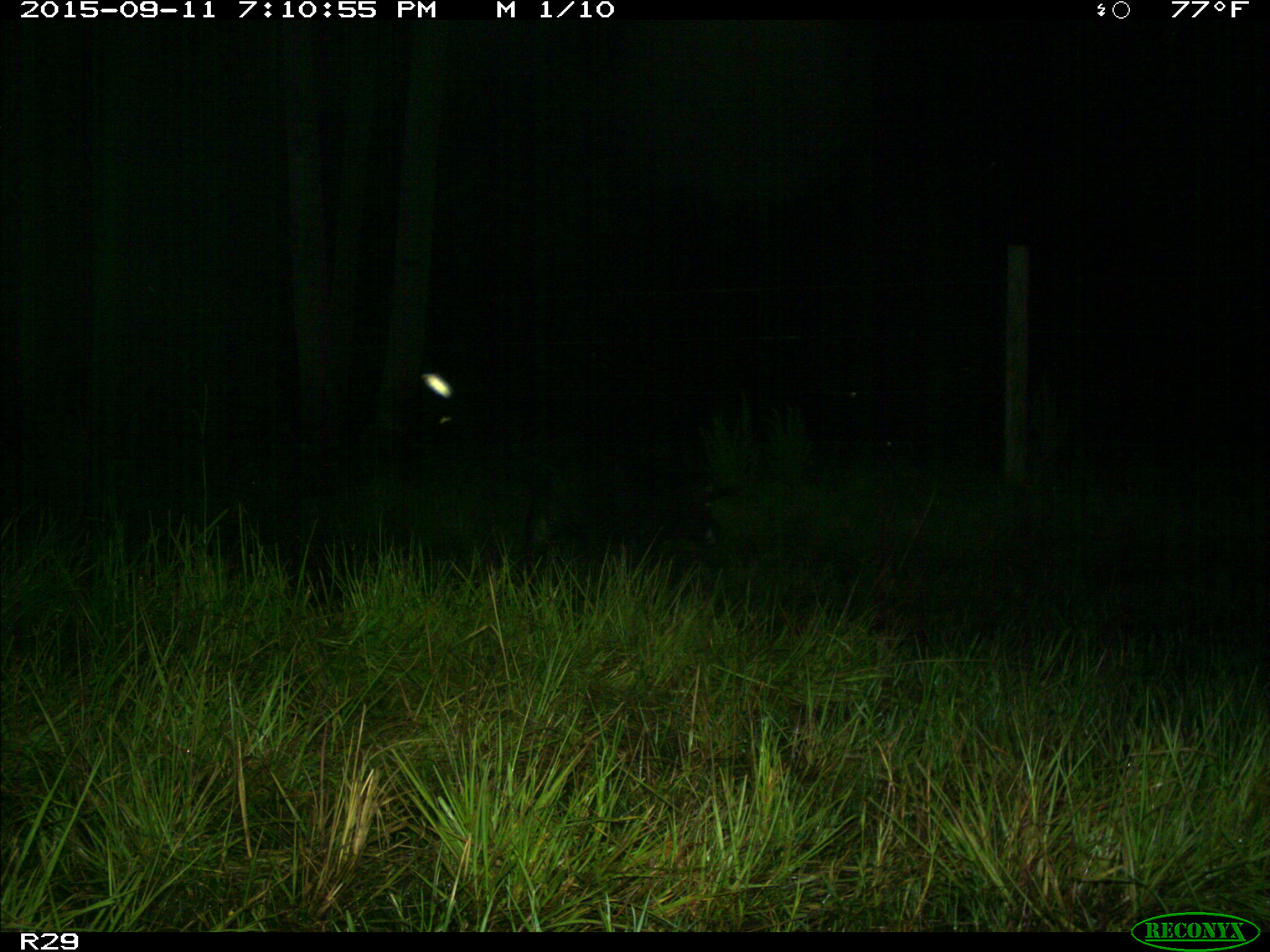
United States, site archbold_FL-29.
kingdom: Animalia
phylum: Chordata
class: Mammalia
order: Artiodactyla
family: Suidae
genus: Sus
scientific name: Sus scrofa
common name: wild boar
Sus scrofa (wild boar).